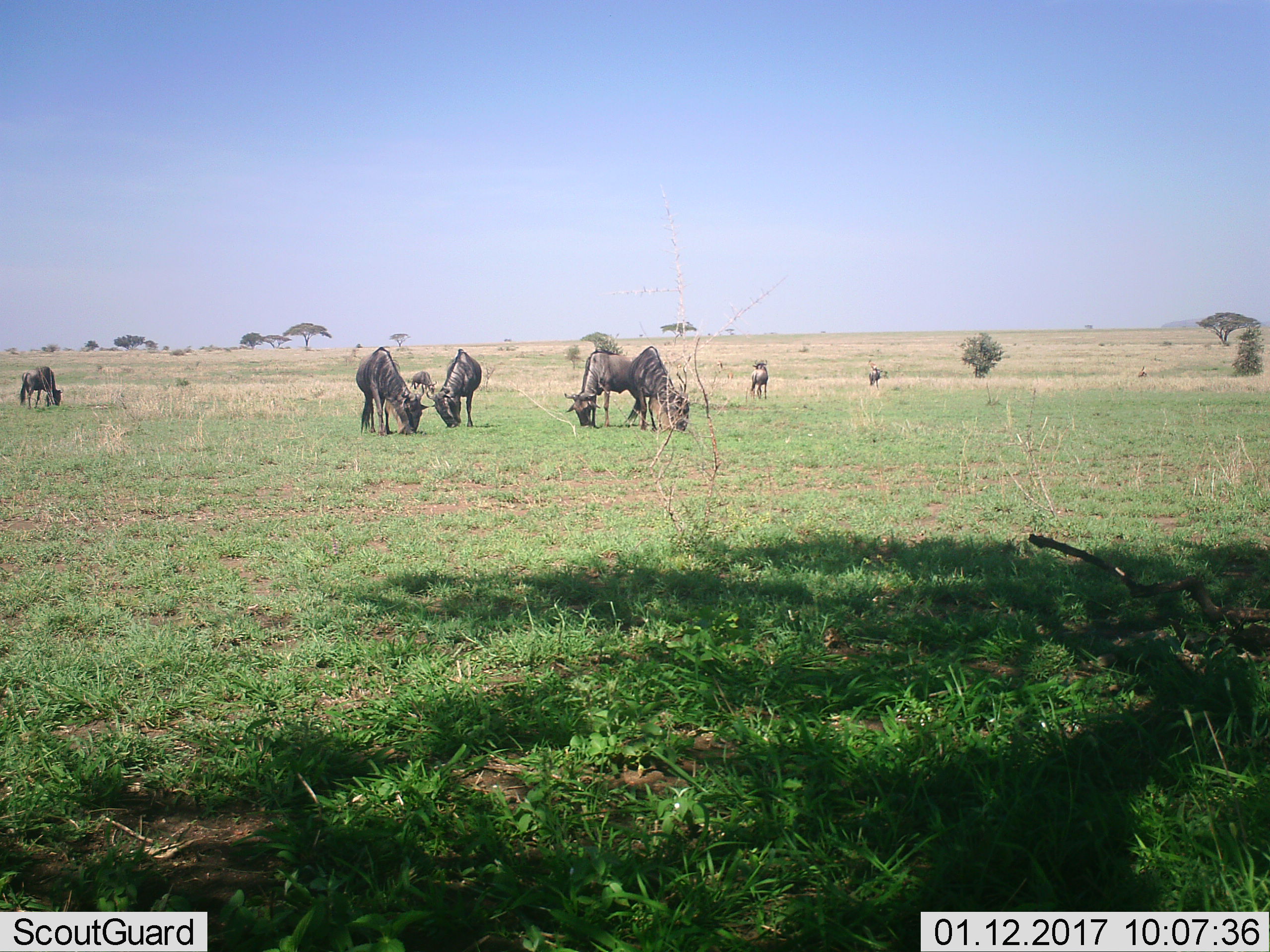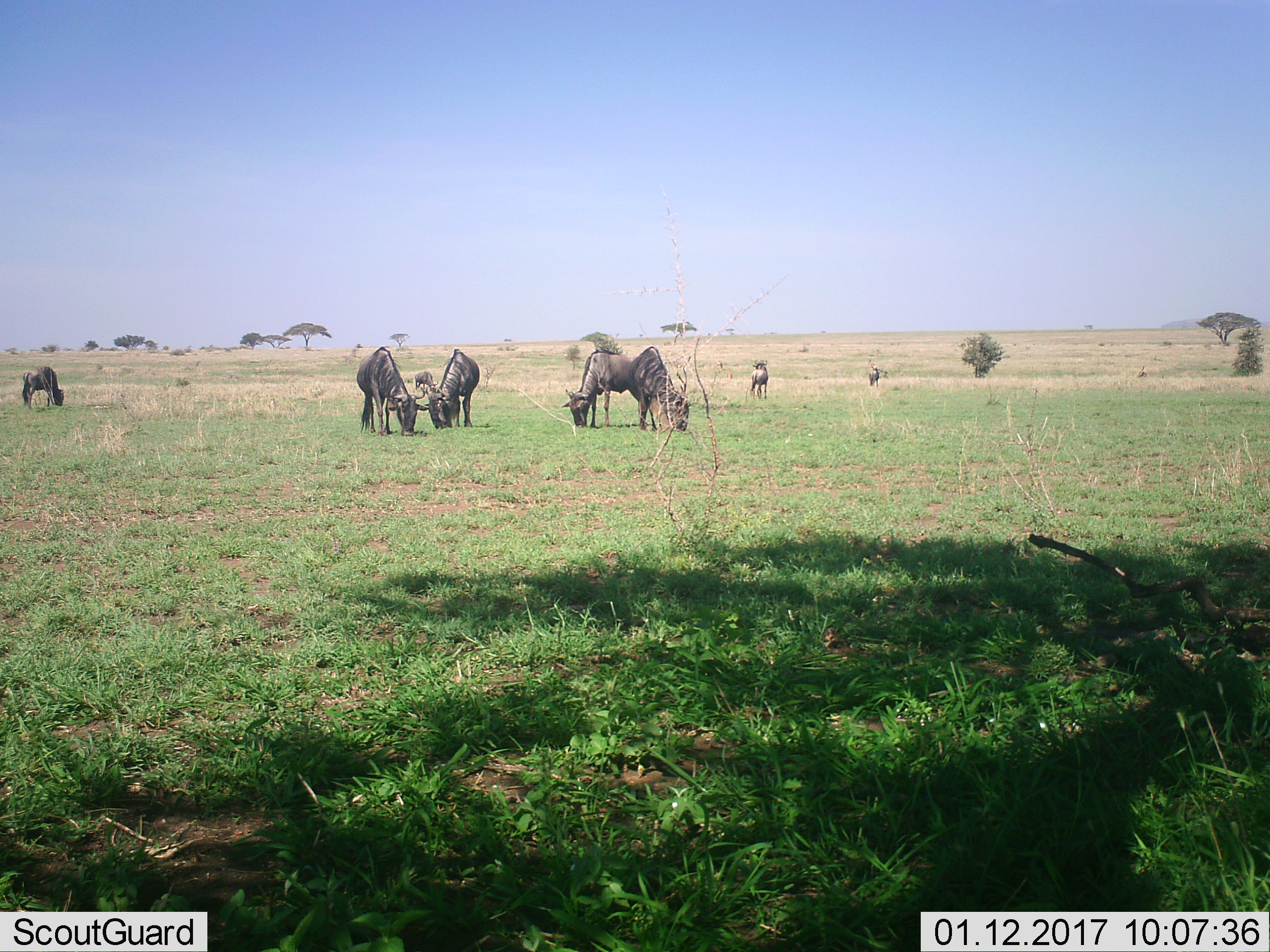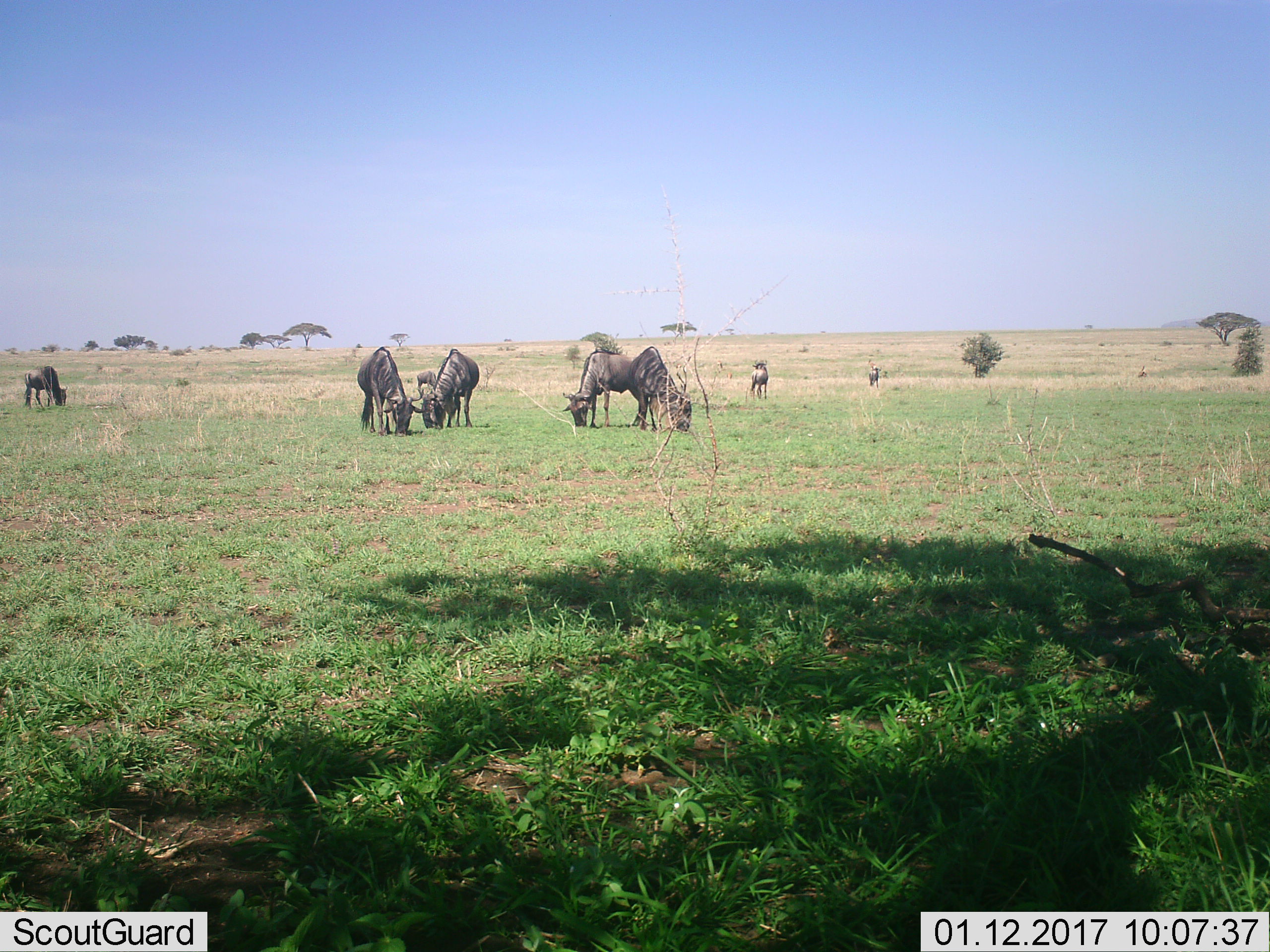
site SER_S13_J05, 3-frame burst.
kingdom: Animalia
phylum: Chordata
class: Mammalia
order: Artiodactyla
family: Bovidae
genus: Connochaetes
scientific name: Connochaetes taurinus taurinus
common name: blue wildebeest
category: wildebeestblue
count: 8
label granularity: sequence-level